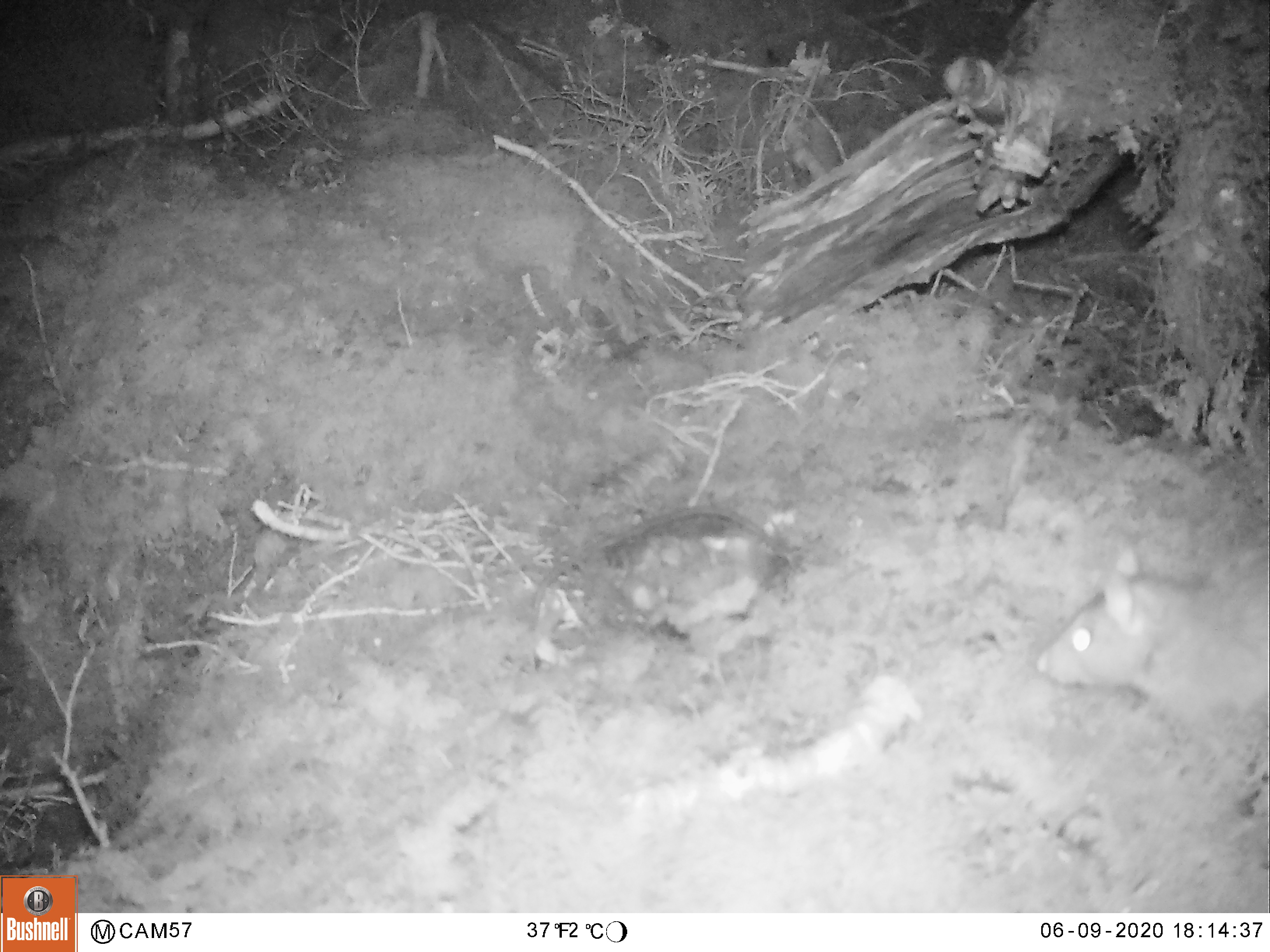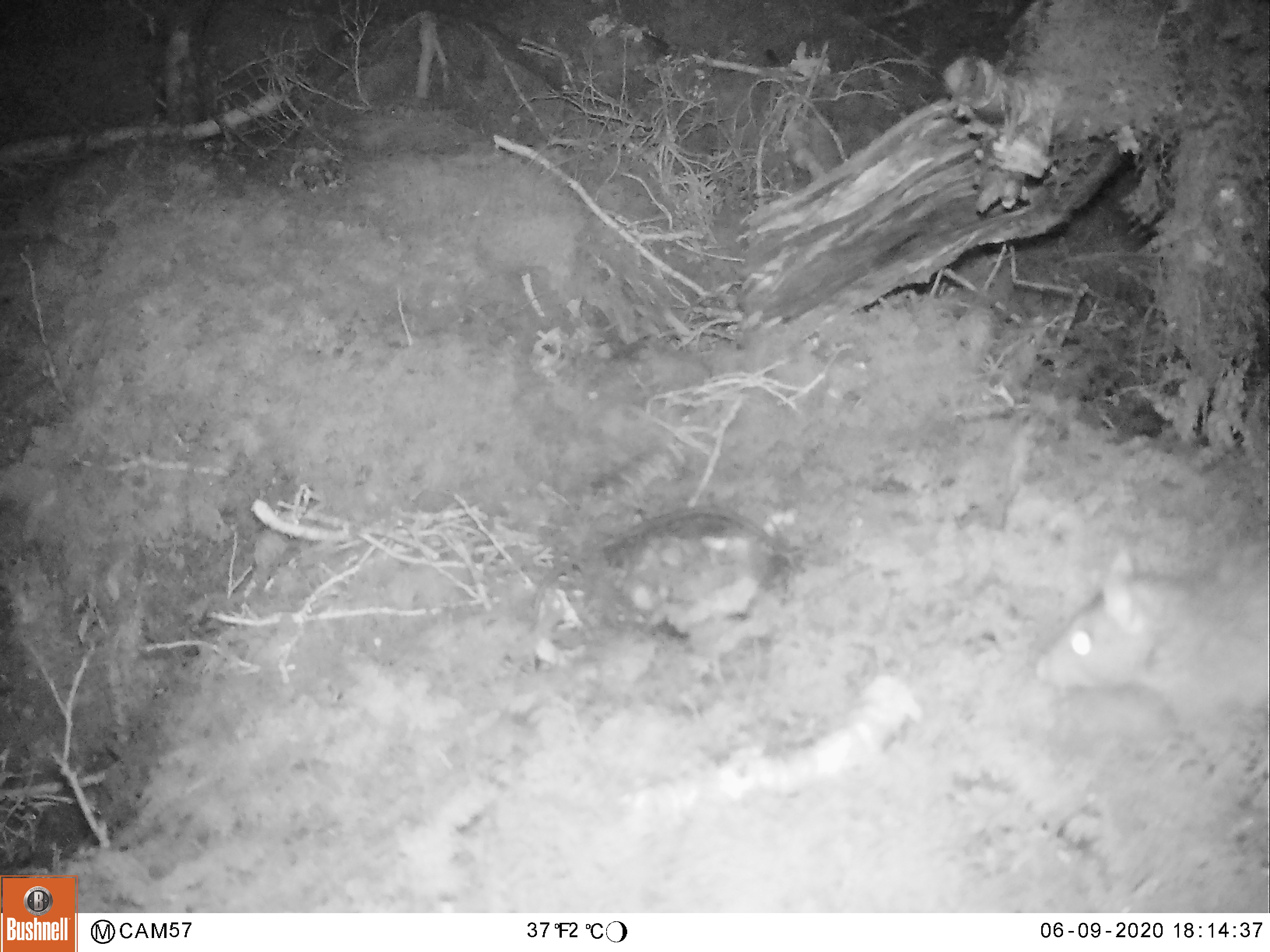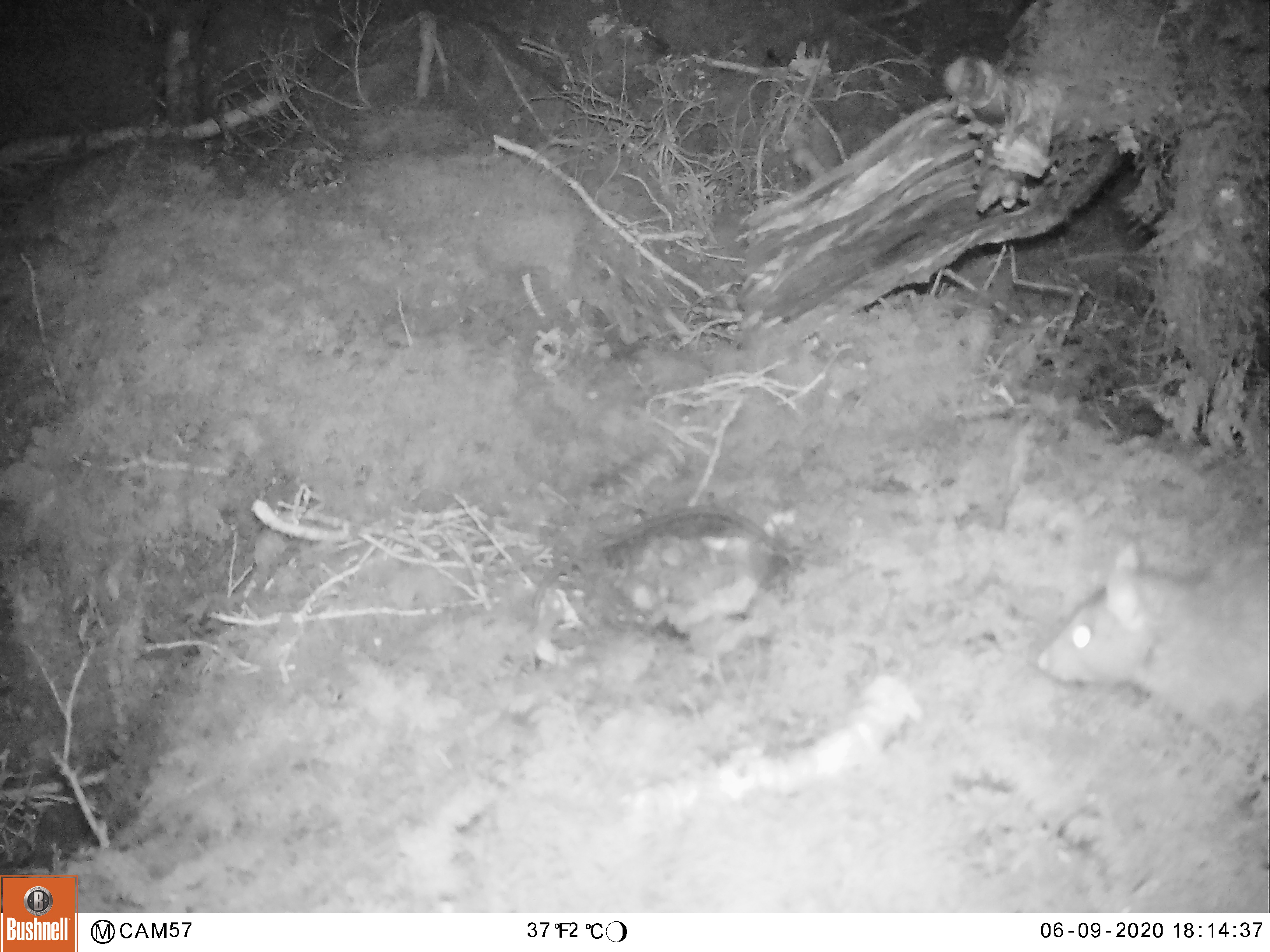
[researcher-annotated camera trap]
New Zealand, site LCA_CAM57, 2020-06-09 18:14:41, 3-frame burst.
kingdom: Animalia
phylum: Chordata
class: Mammalia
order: Rodentia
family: Muridae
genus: Rattus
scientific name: Rattus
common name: rat